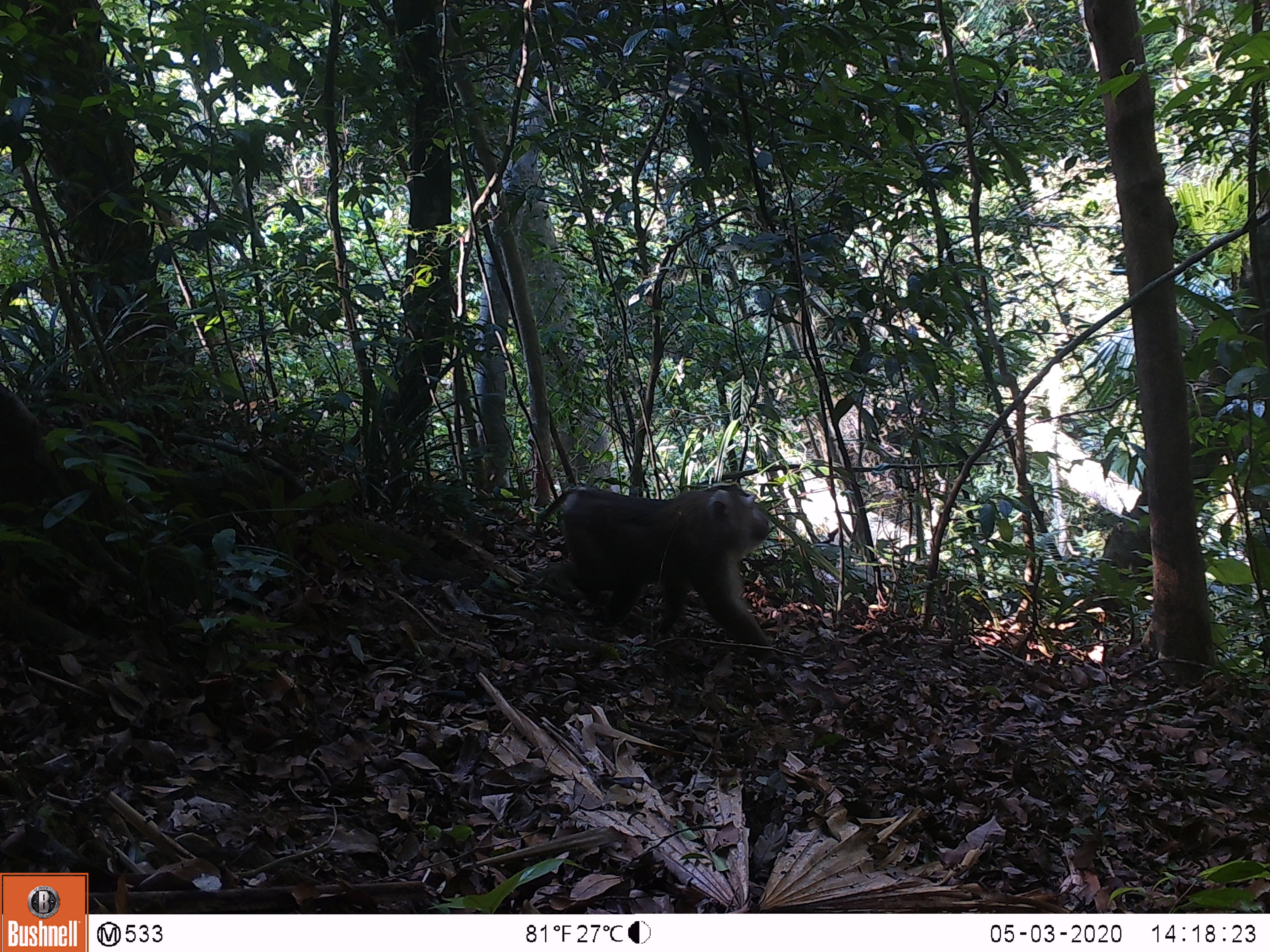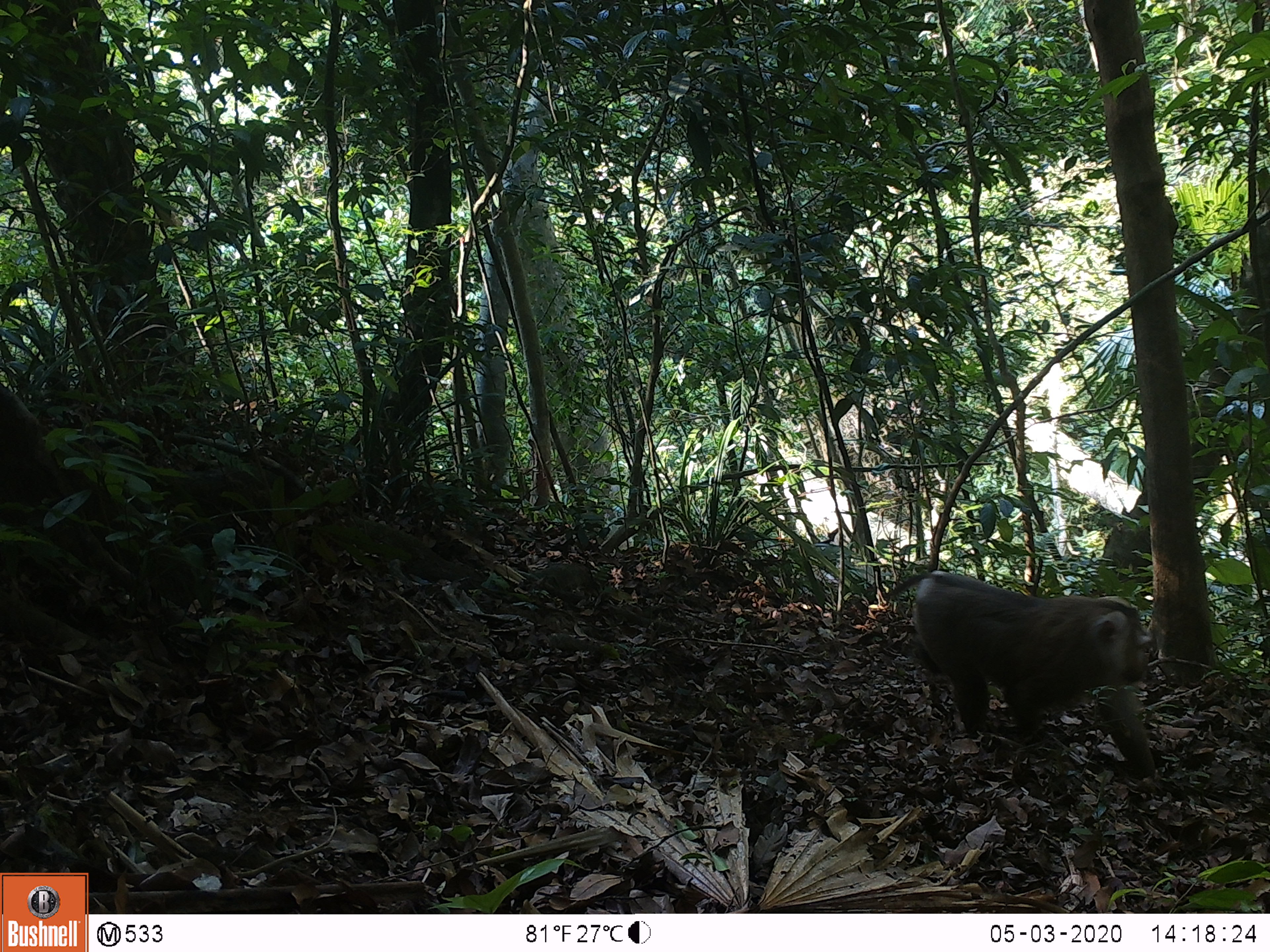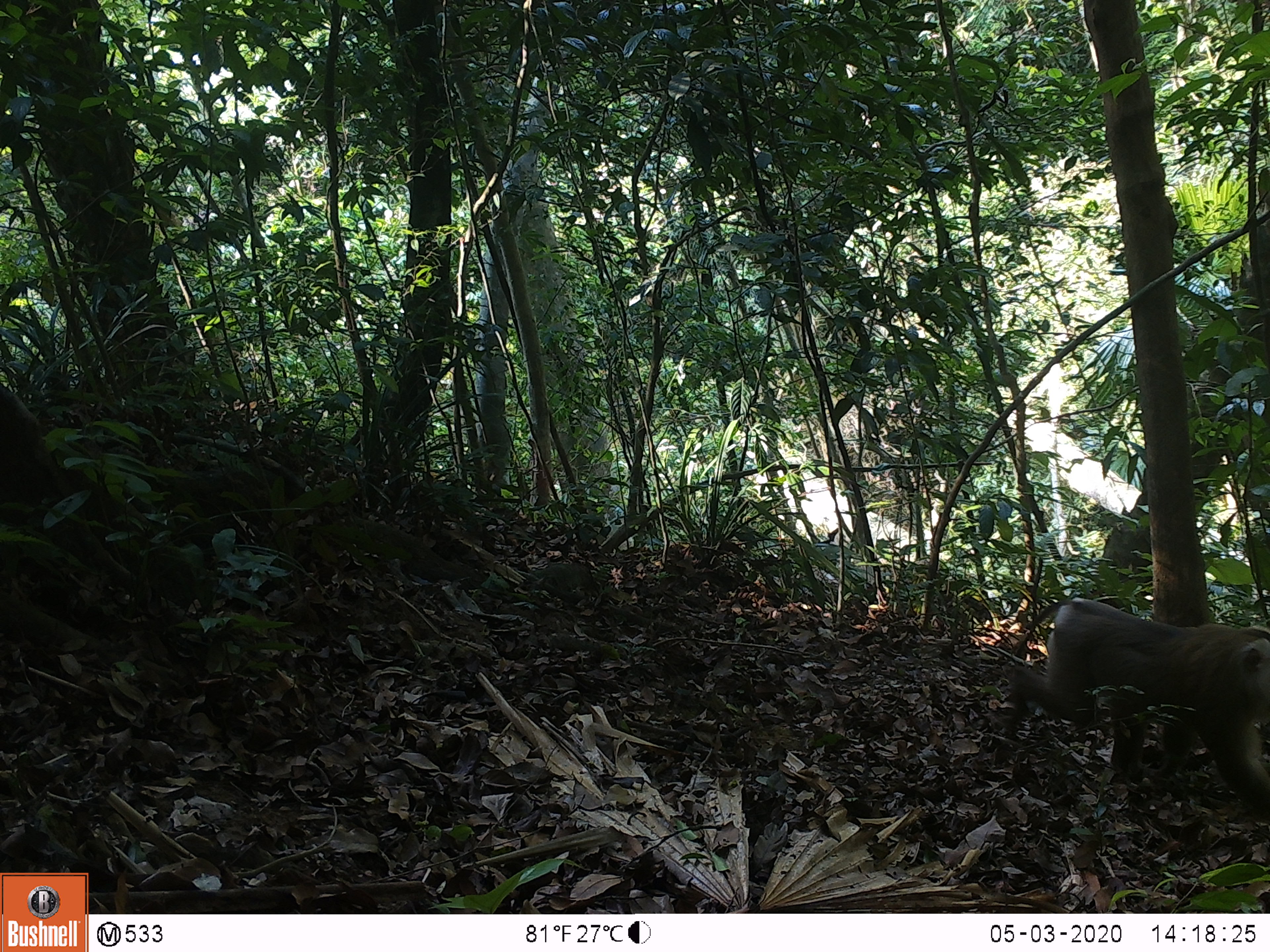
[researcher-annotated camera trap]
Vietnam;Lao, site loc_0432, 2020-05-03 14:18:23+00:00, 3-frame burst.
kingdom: Animalia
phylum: Chordata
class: Mammalia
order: Primates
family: Cercopithecidae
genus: Macaca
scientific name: Macaca nemestrina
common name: pig-tailed macaque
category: pig tailed macaque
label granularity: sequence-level